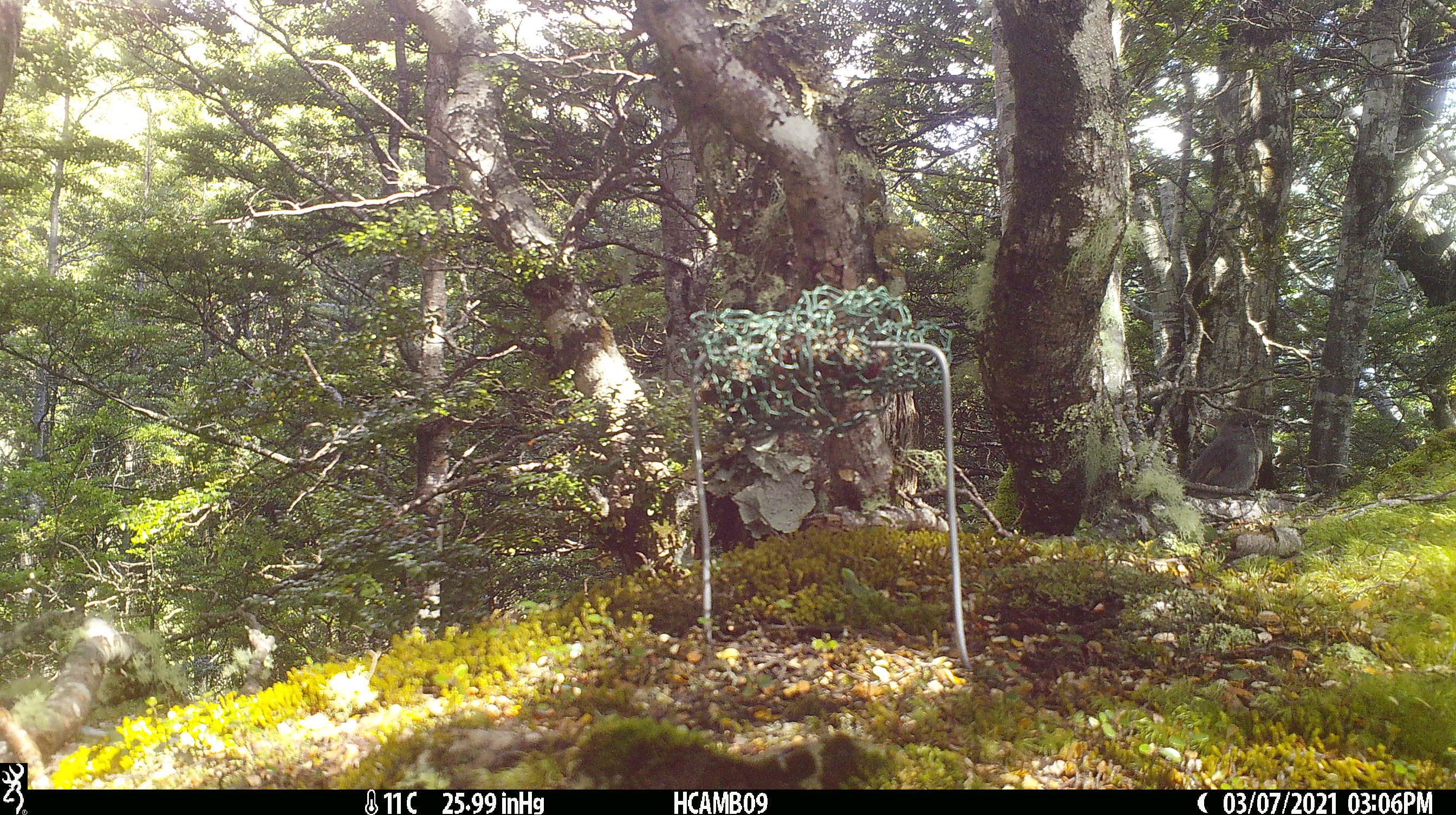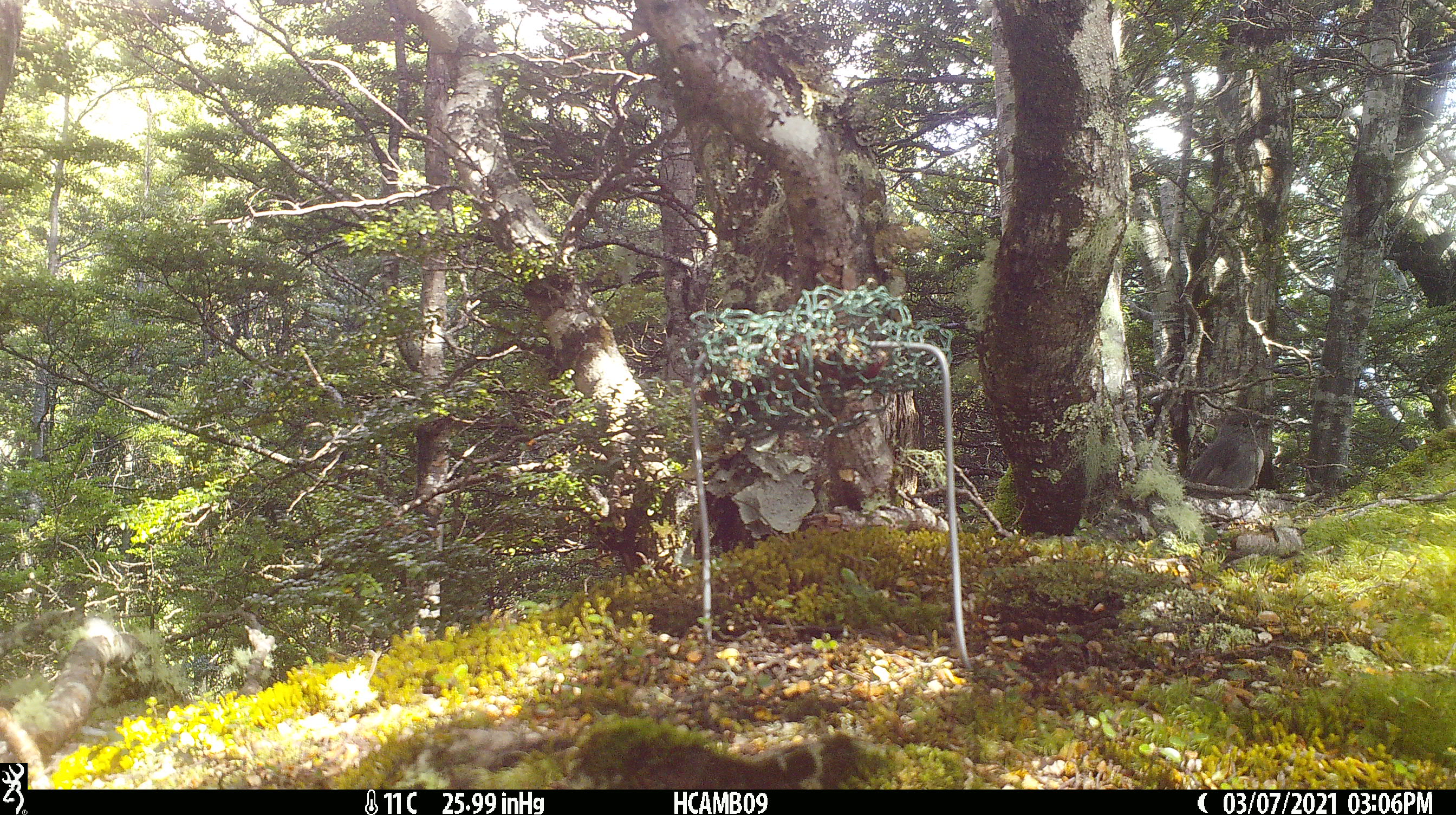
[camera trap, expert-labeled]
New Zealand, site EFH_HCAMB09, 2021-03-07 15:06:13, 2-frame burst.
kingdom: Animalia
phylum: Chordata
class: Aves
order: Passeriformes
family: Petroicidae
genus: Petroica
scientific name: Petroica australis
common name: new zealand robin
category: robin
Robin (new zealand robin) (Petroica australis).